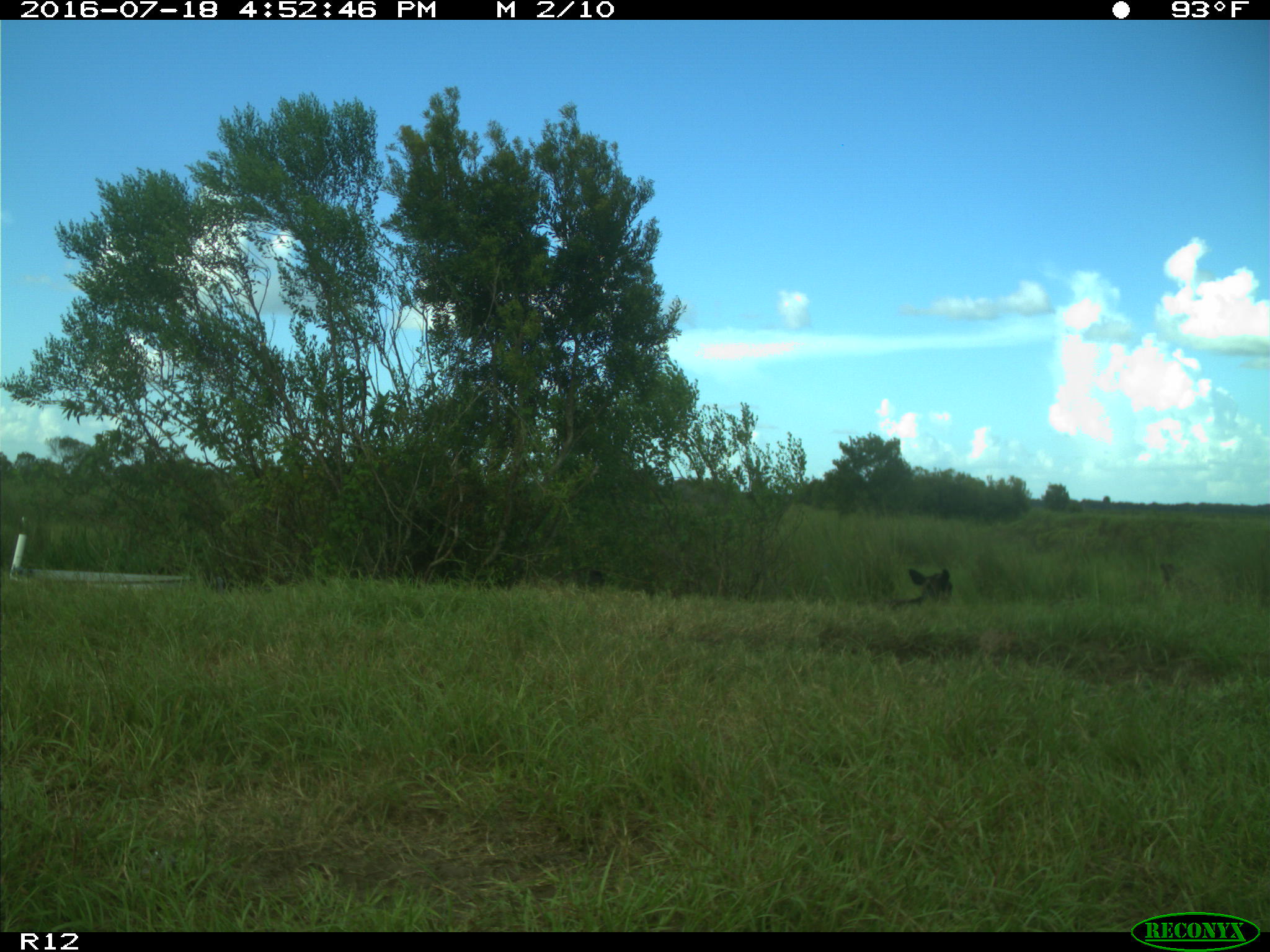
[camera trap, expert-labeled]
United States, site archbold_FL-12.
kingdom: Animalia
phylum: Chordata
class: Mammalia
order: Artiodactyla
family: Bovidae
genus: Bos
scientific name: Bos taurus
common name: domestic cow